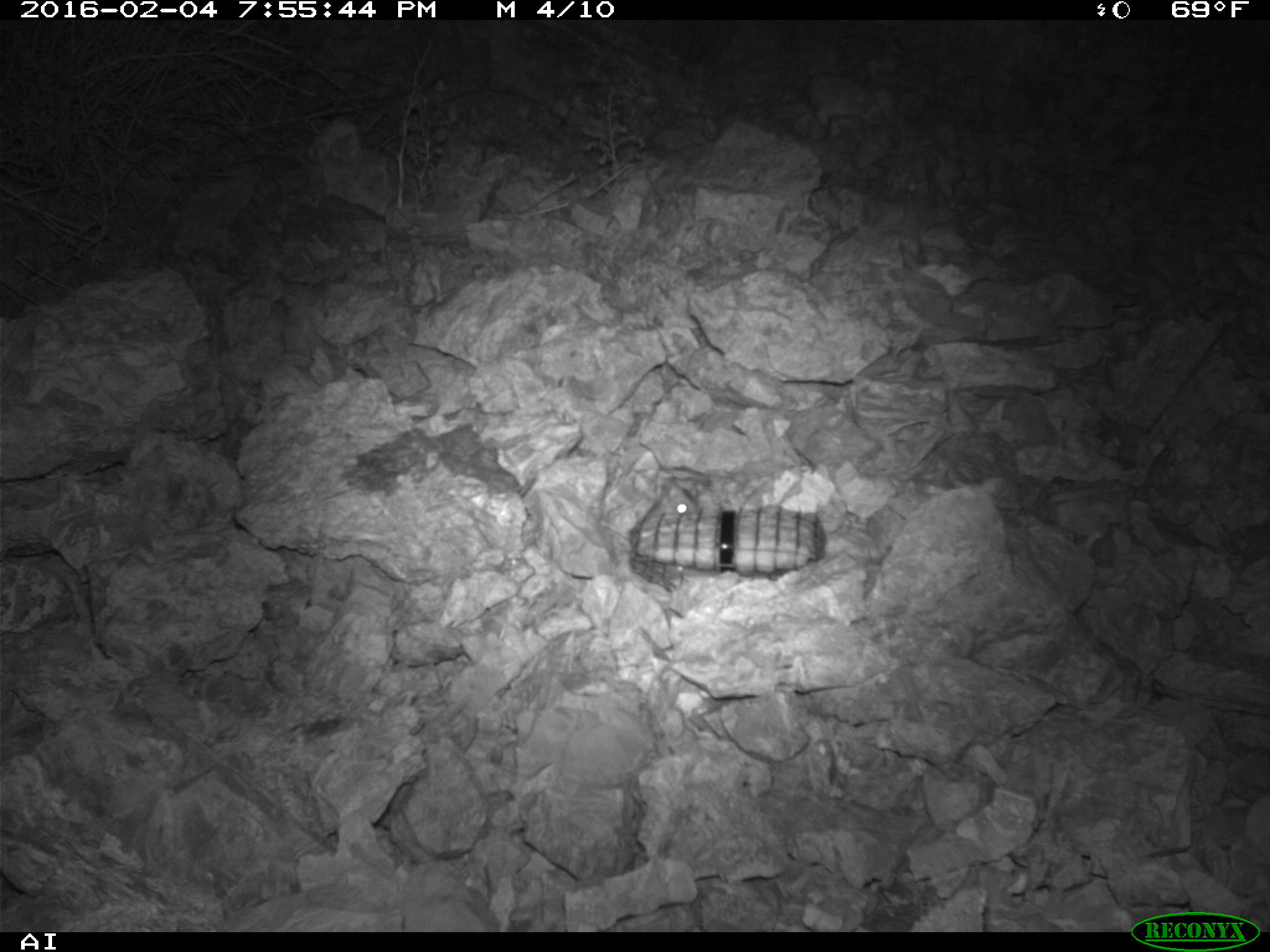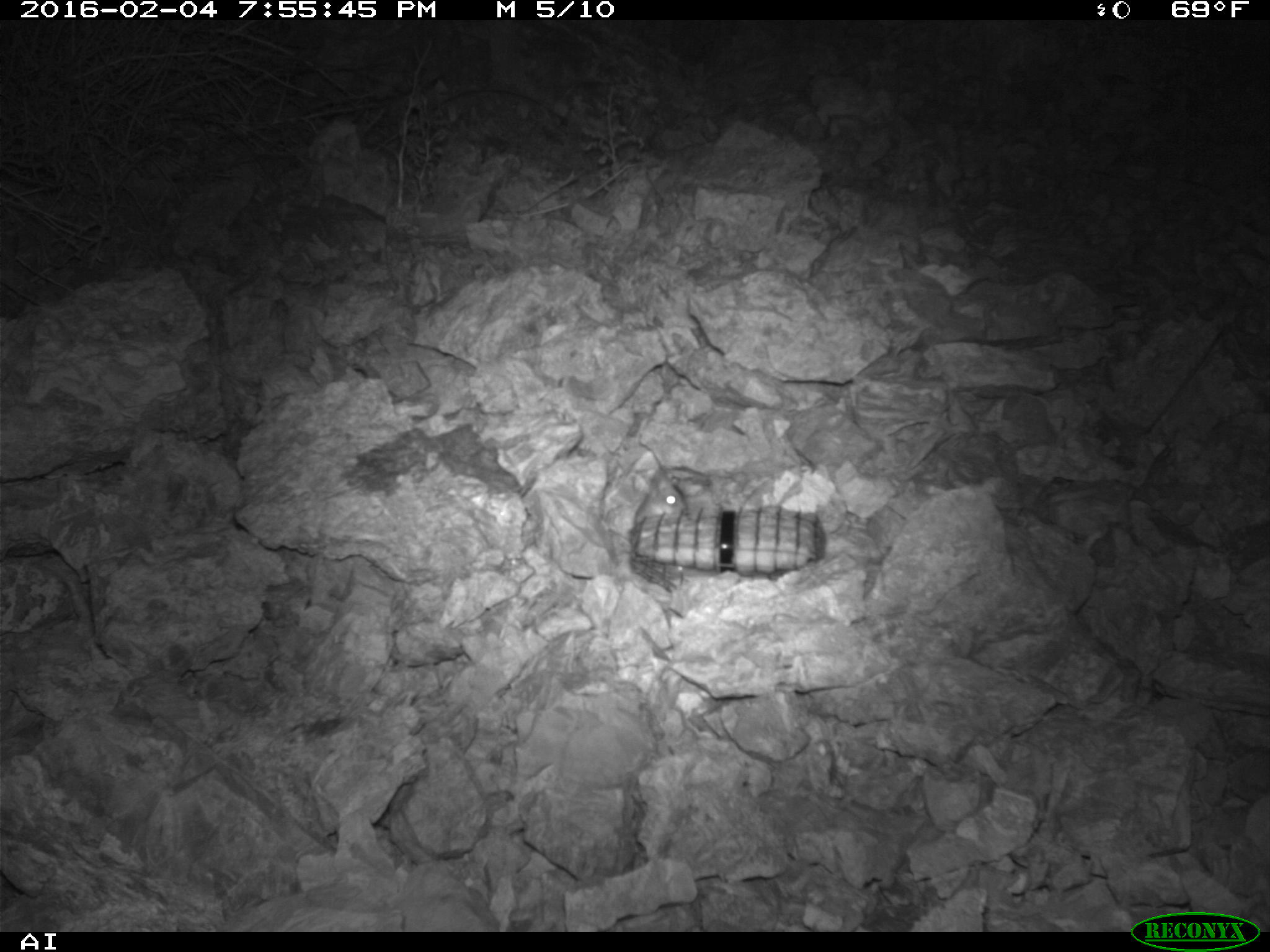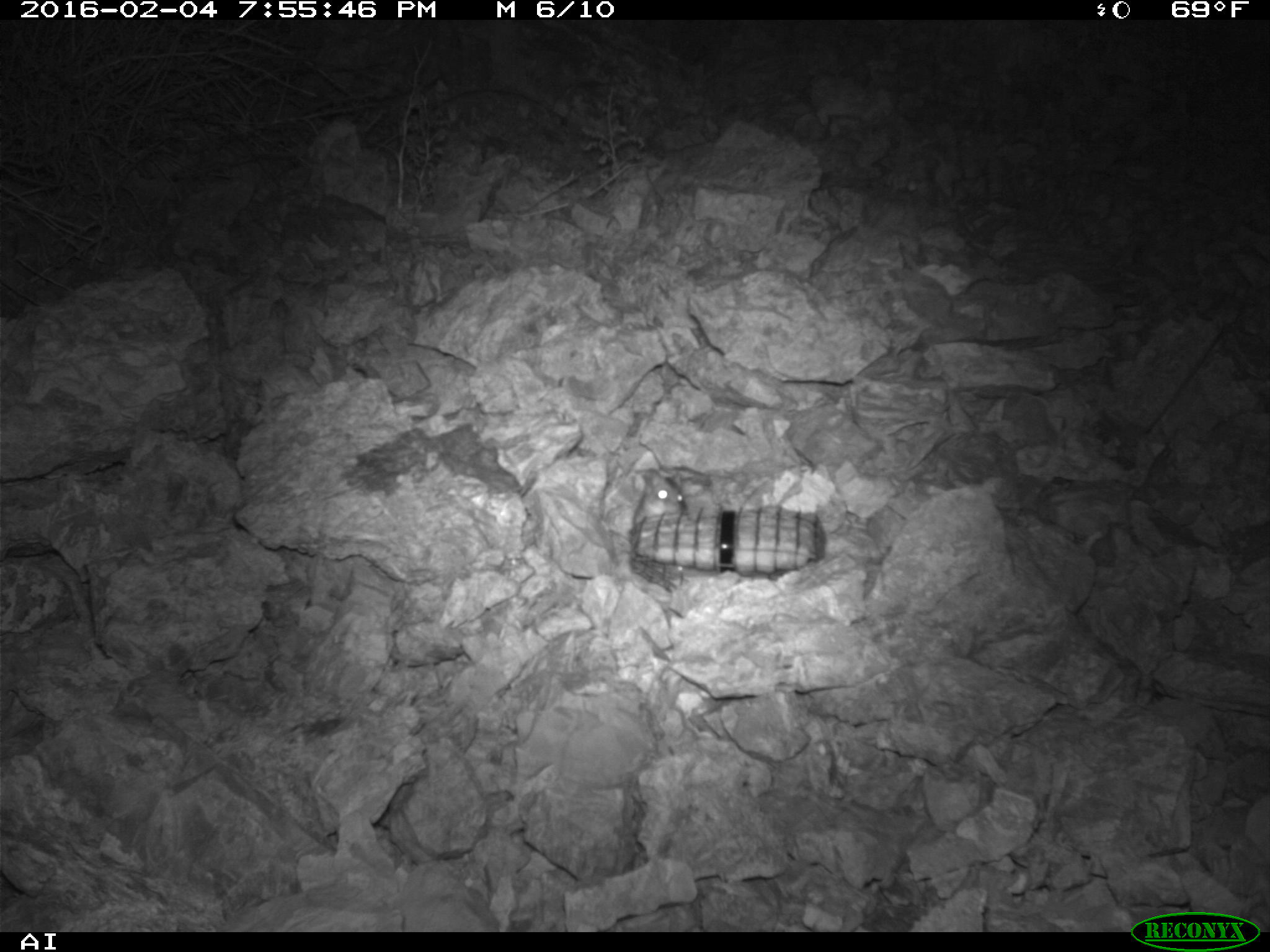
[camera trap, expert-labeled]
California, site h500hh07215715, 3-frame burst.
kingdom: Animalia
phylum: Chordata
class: Mammalia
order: Rodentia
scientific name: Rodentia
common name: rodent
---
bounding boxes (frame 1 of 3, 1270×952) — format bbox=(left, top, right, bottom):
rodent: bbox=(643, 477, 698, 522)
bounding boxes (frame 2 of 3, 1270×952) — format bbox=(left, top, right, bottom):
rodent: bbox=(631, 472, 689, 524)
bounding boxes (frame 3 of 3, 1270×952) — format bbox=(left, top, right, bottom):
rodent: bbox=(631, 465, 688, 535)